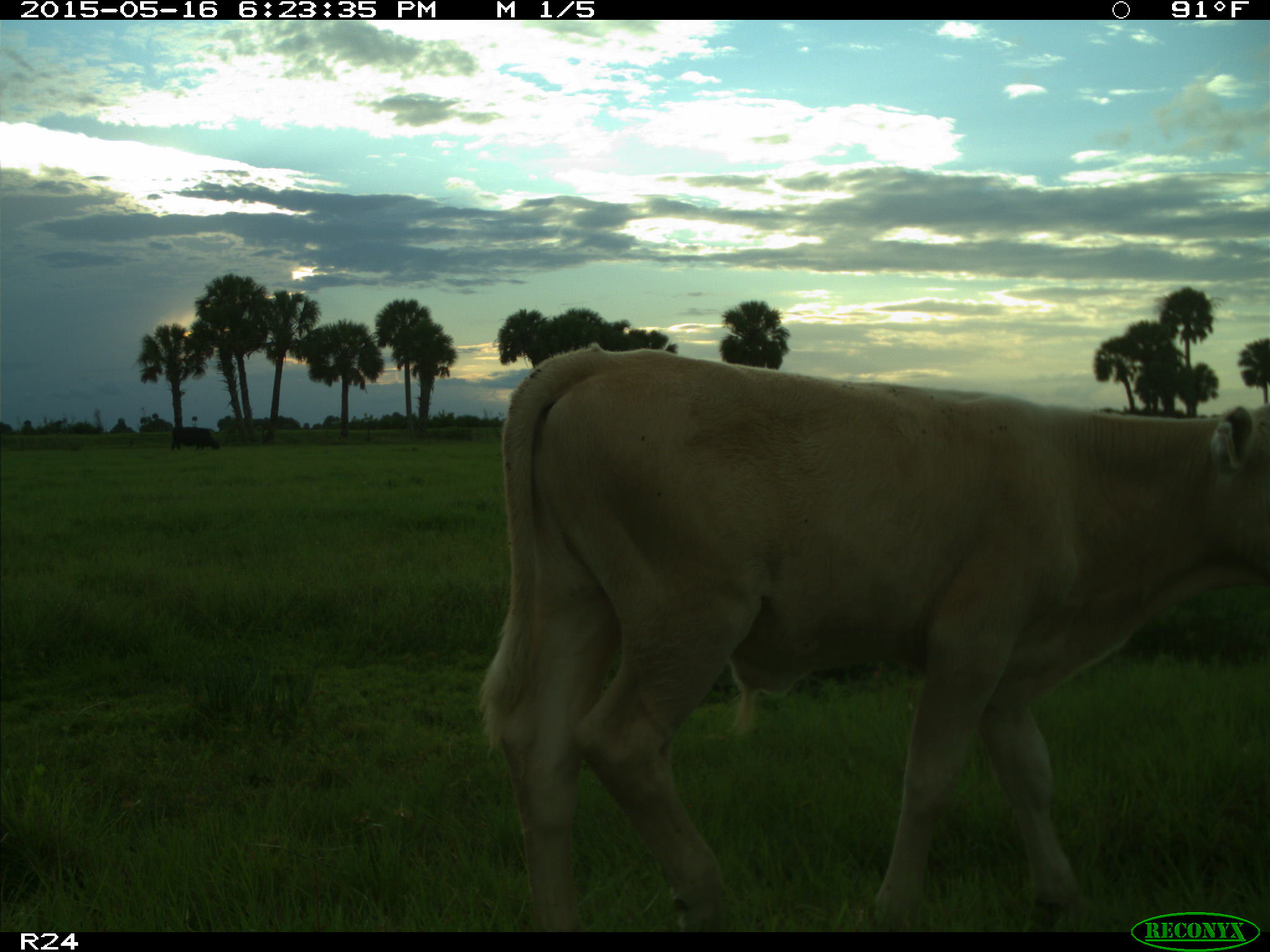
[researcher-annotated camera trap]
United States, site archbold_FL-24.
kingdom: Animalia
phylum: Chordata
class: Mammalia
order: Artiodactyla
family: Bovidae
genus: Bos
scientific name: Bos taurus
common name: domestic cow